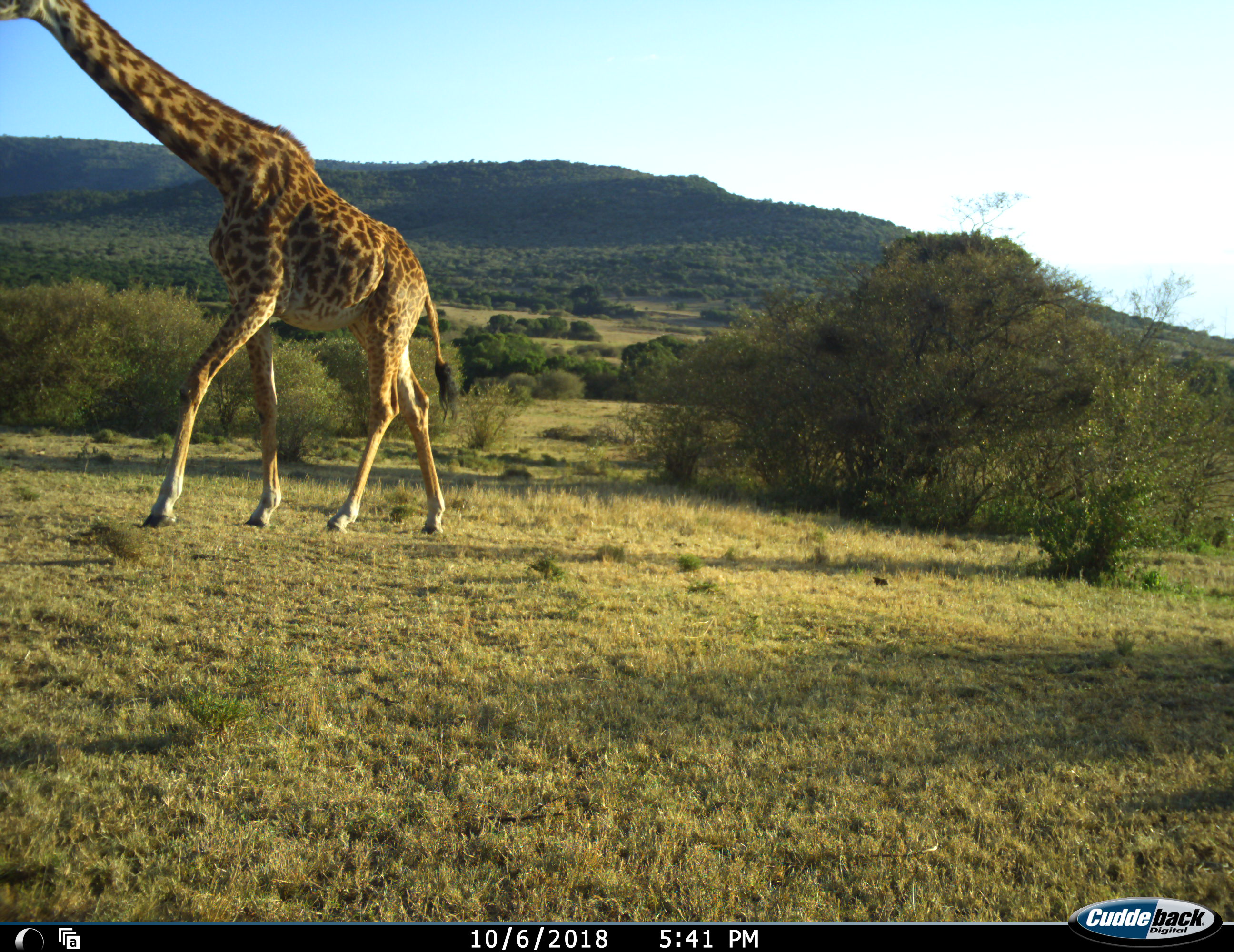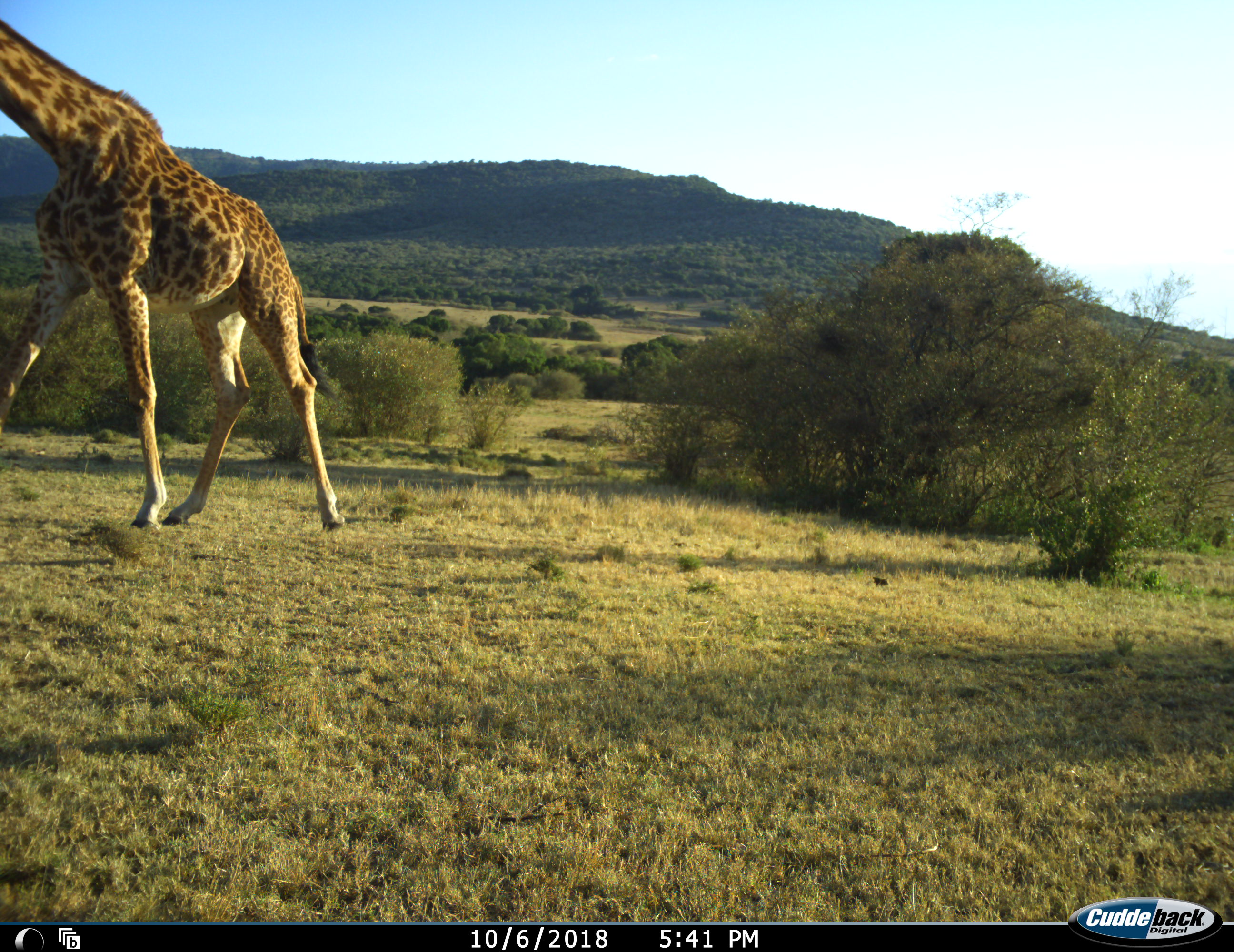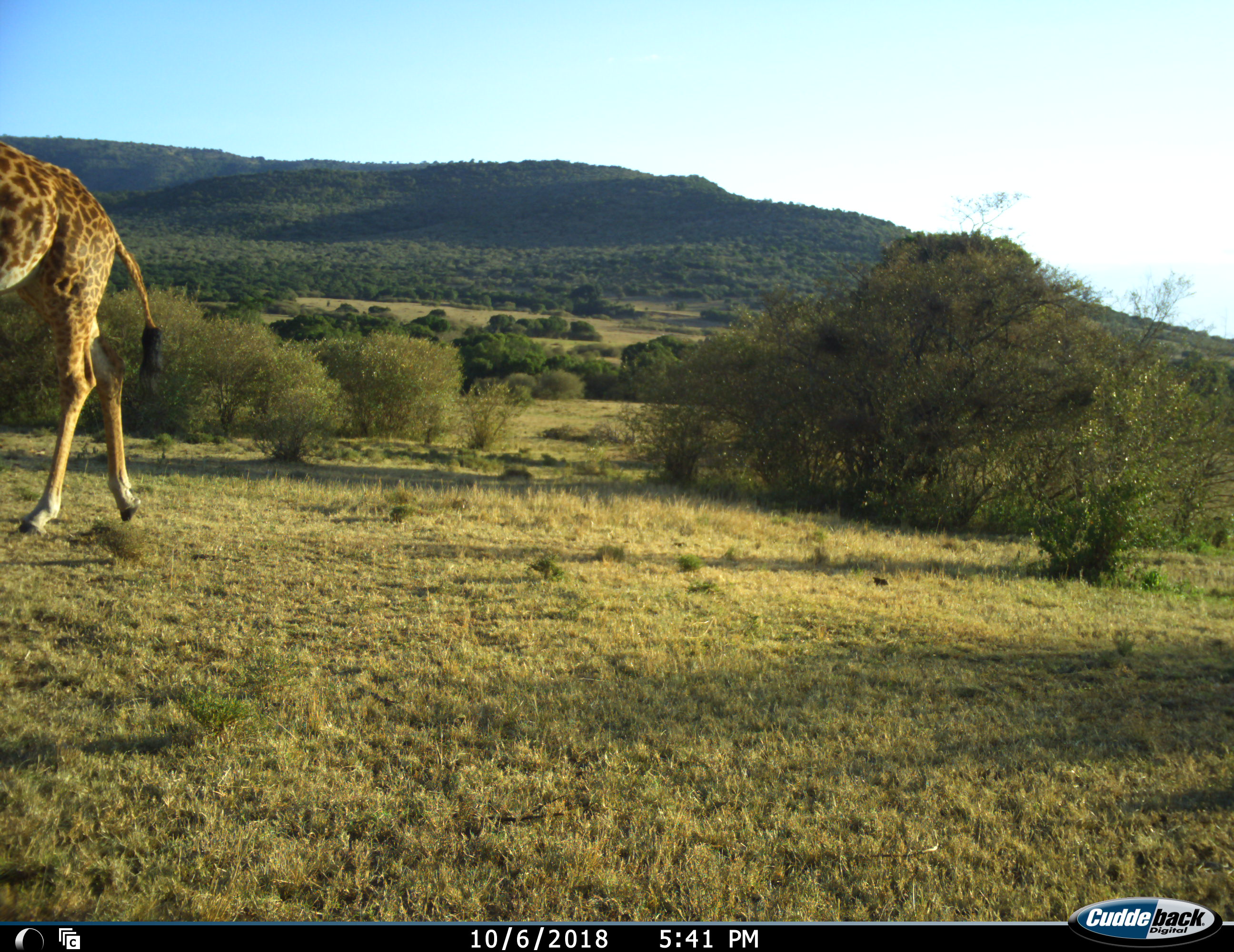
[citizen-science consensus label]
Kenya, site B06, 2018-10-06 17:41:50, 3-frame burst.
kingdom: Animalia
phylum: Chordata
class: Mammalia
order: Artiodactyla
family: Giraffidae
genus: Giraffa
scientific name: Giraffa camelopardalis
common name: giraffe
Giraffe (Giraffa camelopardalis), count 1. Behavior (volunteer vote fractions): standing 0%, resting 0%, moving 100%, interacting 0%. Young present (vote fraction): 0%. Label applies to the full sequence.